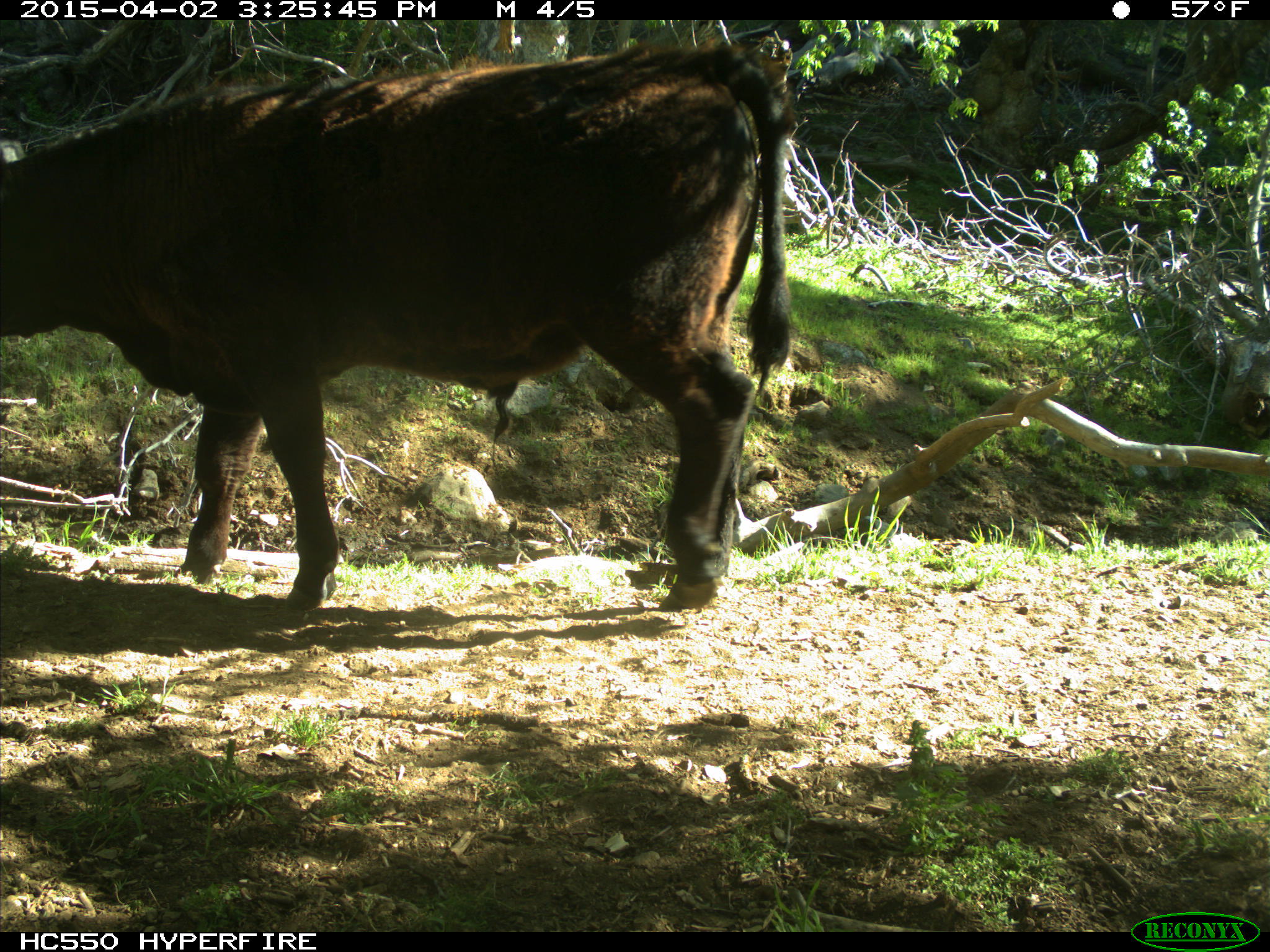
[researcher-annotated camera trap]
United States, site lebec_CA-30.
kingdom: Animalia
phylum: Chordata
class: Mammalia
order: Artiodactyla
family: Bovidae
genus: Bos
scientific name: Bos taurus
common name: domestic cow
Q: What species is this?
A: Bos taurus (domestic cow).